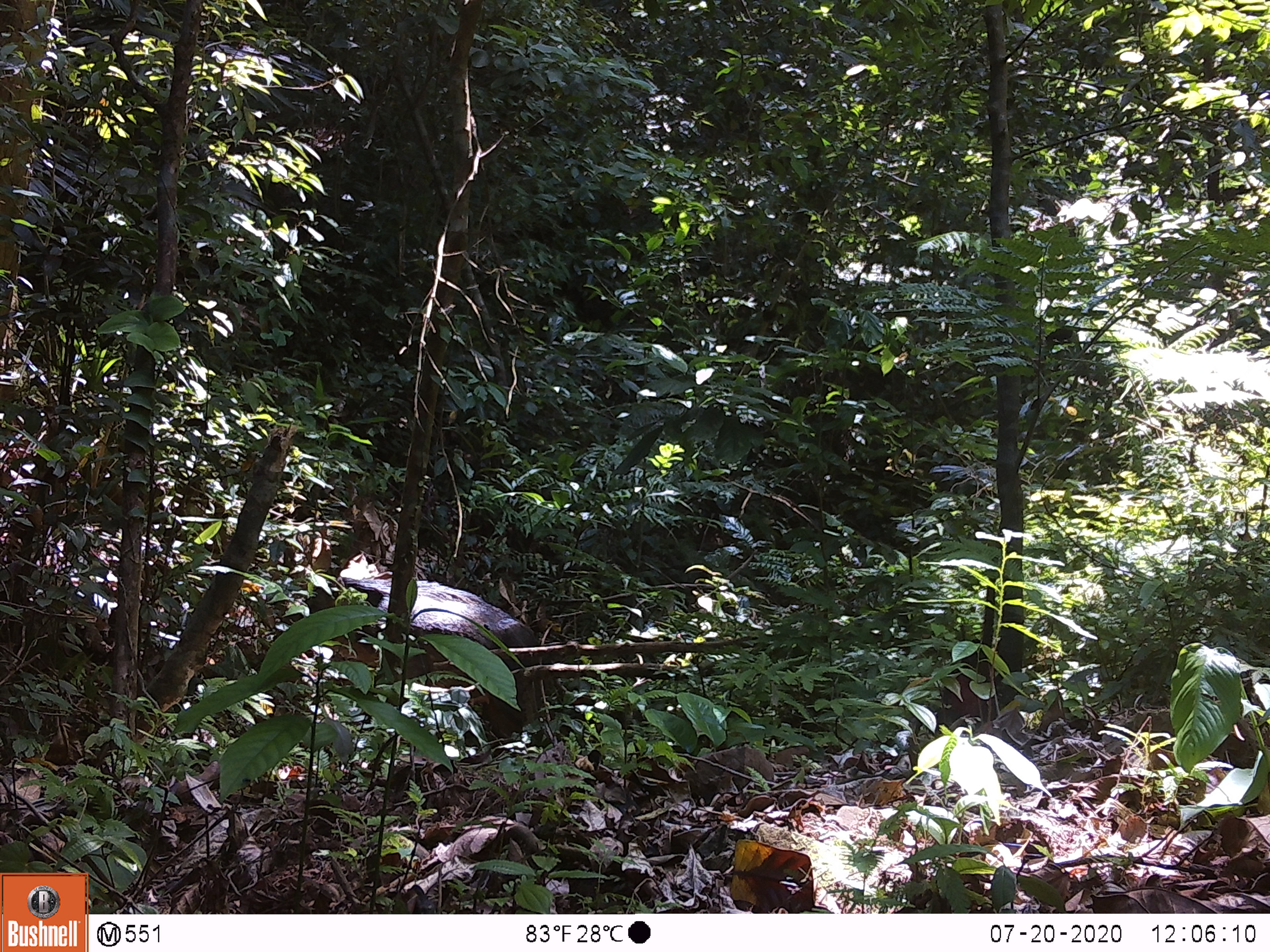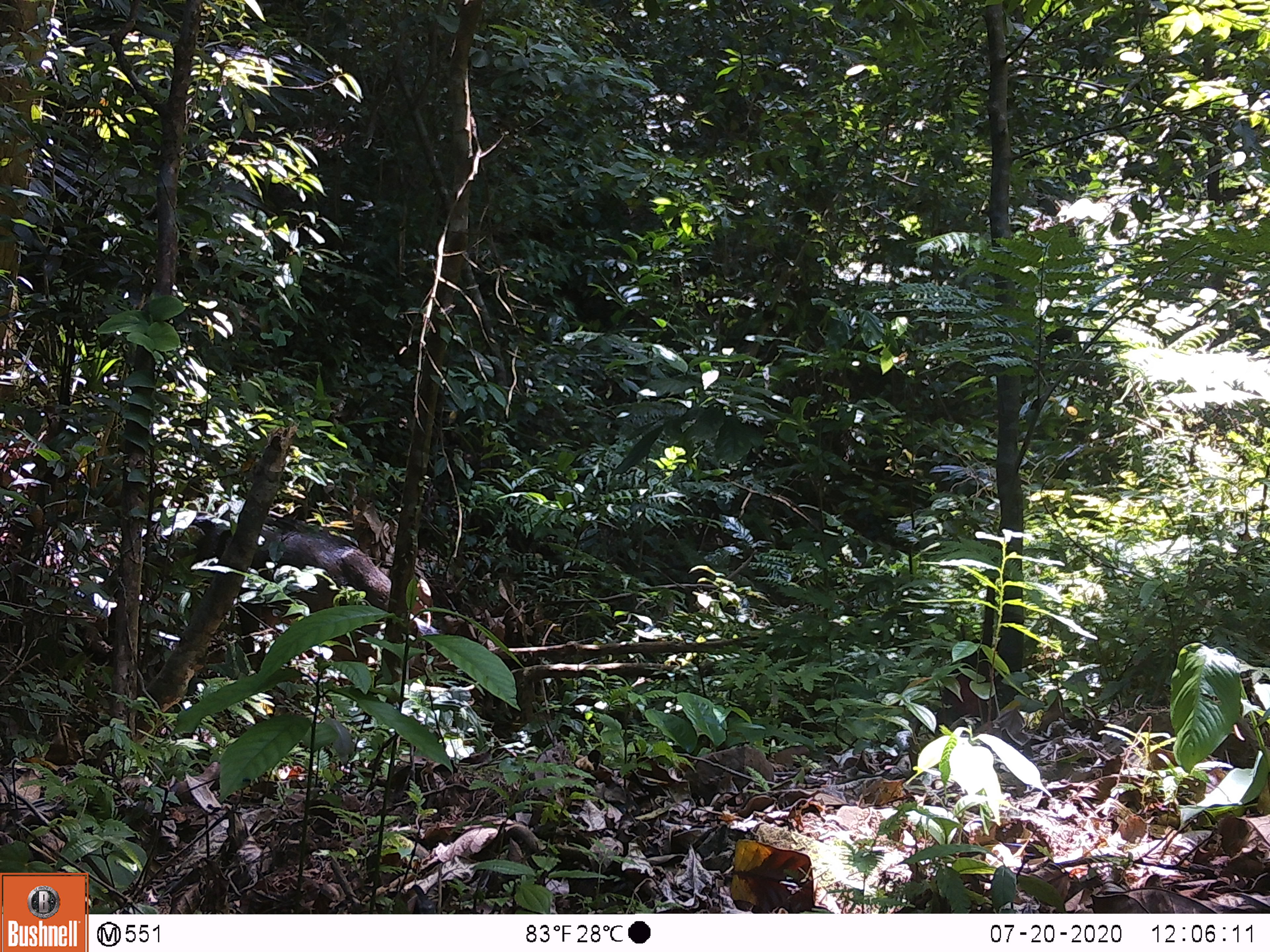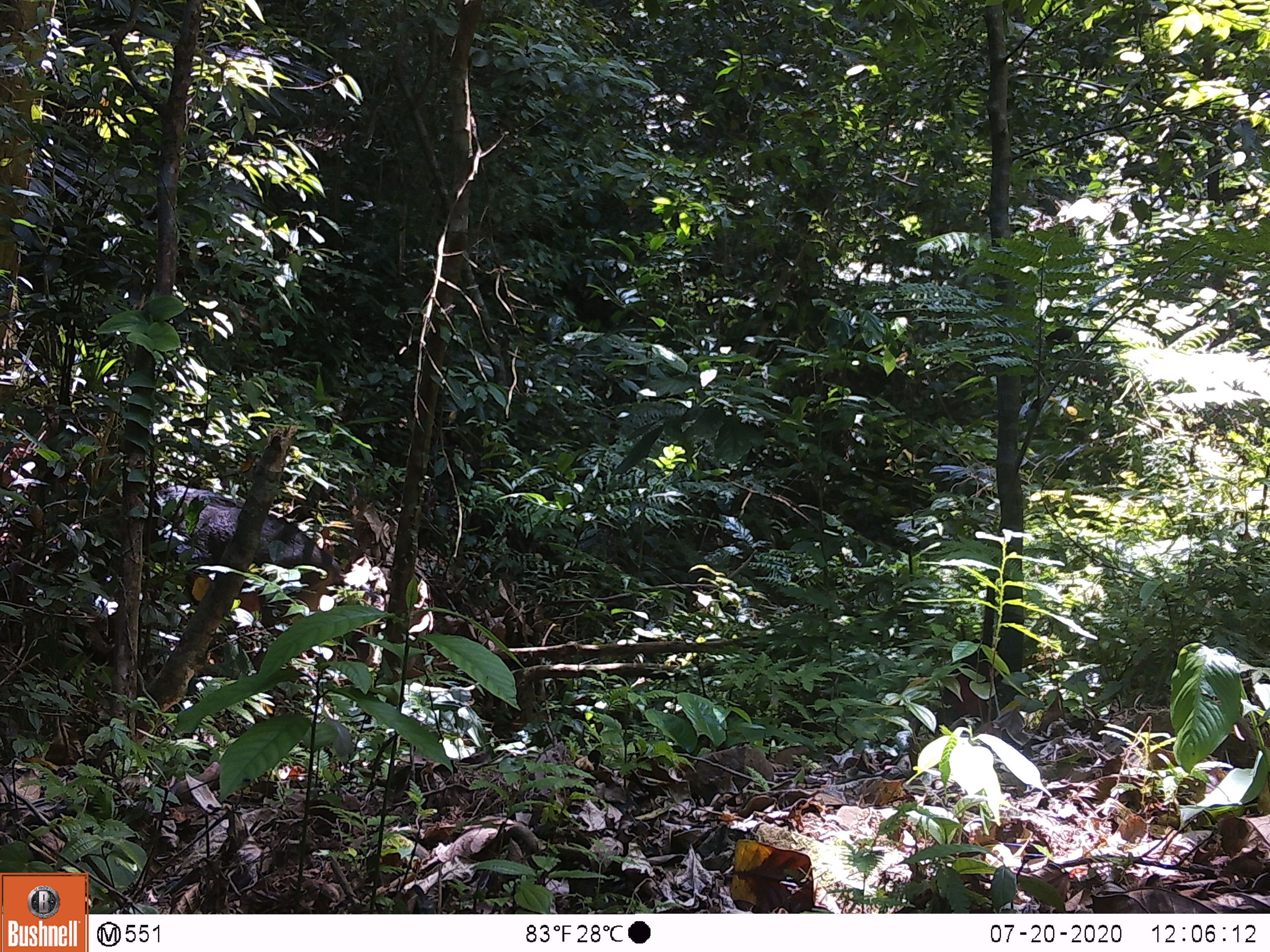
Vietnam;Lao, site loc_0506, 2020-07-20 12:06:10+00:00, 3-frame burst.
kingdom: Animalia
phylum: Chordata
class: Mammalia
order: Artiodactyla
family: Suidae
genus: Sus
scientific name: Sus scrofa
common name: eurasian wild pig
Eurasian wild pig (Sus scrofa). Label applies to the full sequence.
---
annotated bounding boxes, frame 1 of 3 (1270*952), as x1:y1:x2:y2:
eurasian wild pig: 334:547:541:735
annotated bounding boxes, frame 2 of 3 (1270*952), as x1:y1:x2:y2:
eurasian wild pig: 185:516:434:683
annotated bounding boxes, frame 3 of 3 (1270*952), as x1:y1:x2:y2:
eurasian wild pig: 153:482:373:662